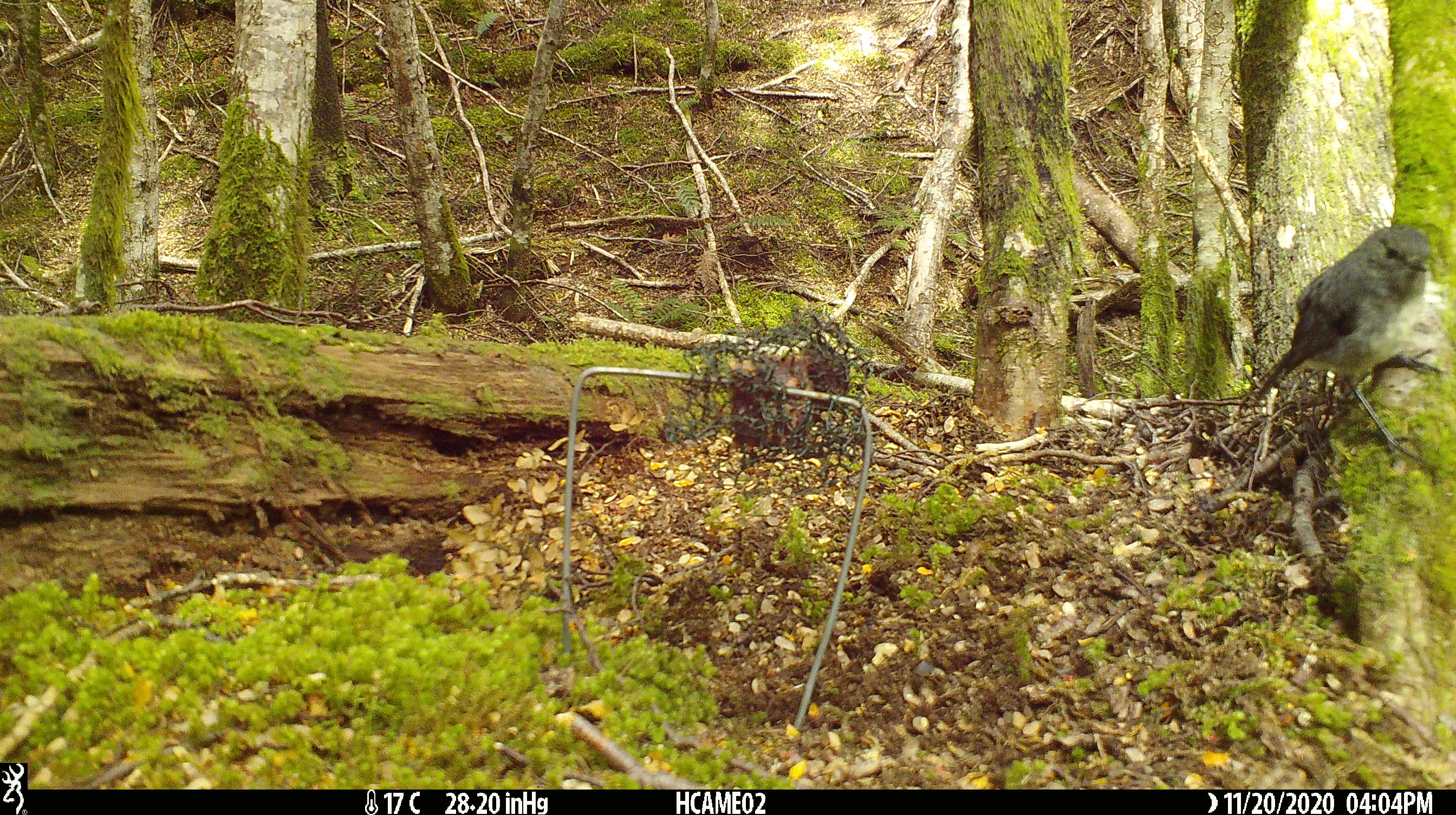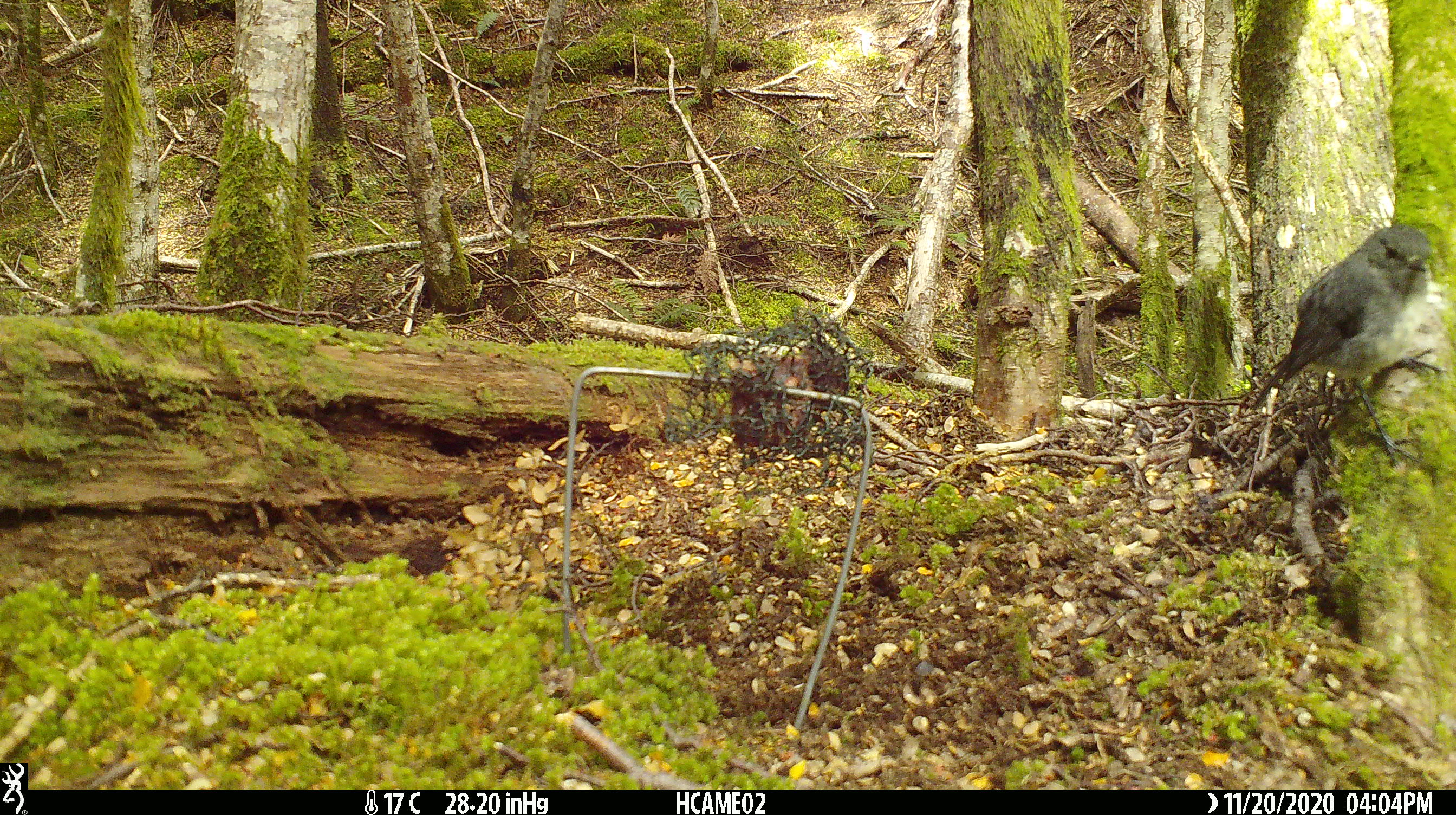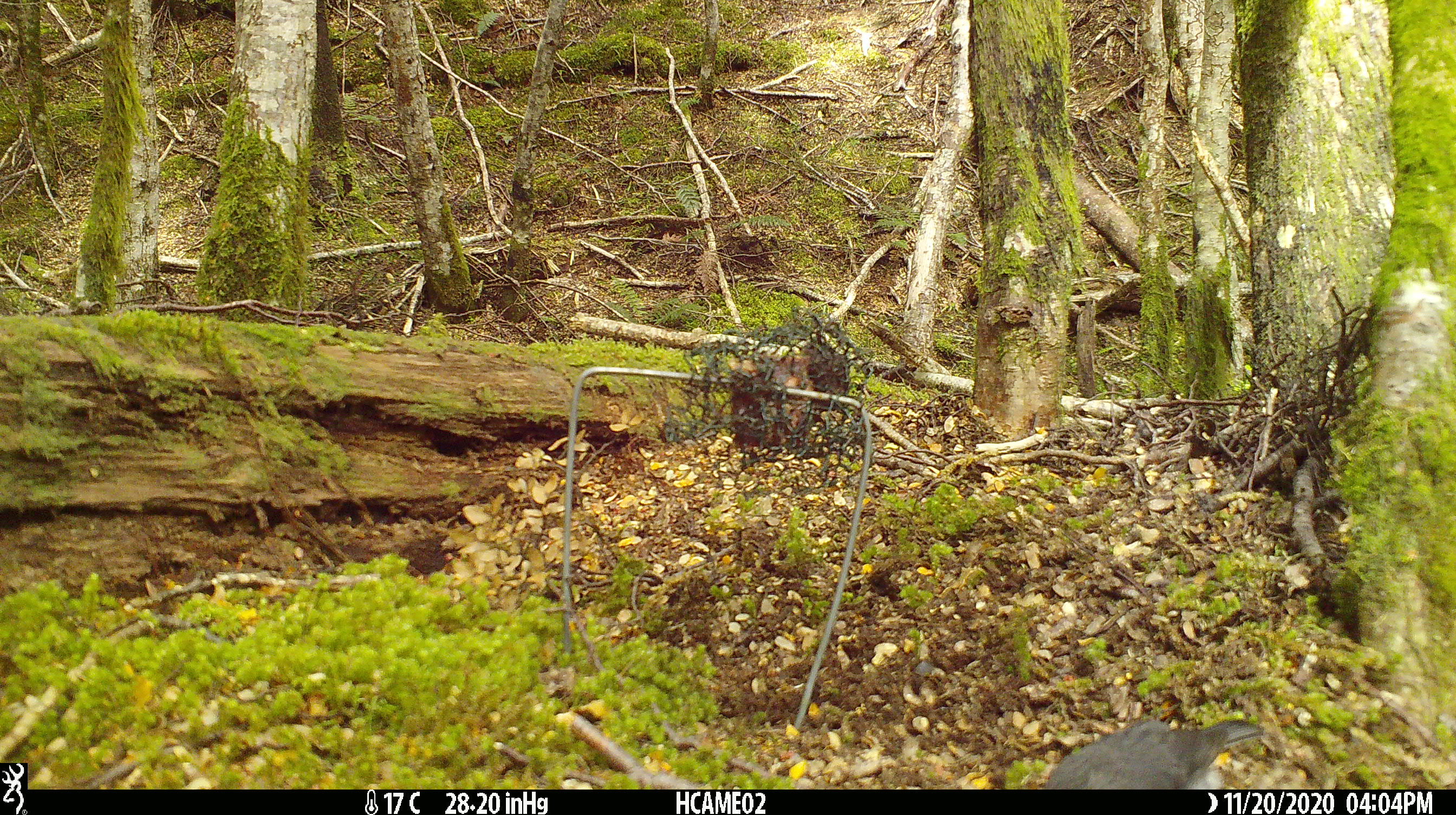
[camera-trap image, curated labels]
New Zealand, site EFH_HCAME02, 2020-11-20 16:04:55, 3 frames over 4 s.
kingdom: Animalia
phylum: Chordata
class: Aves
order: Passeriformes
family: Petroicidae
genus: Petroica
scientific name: Petroica australis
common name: new zealand robin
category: robin